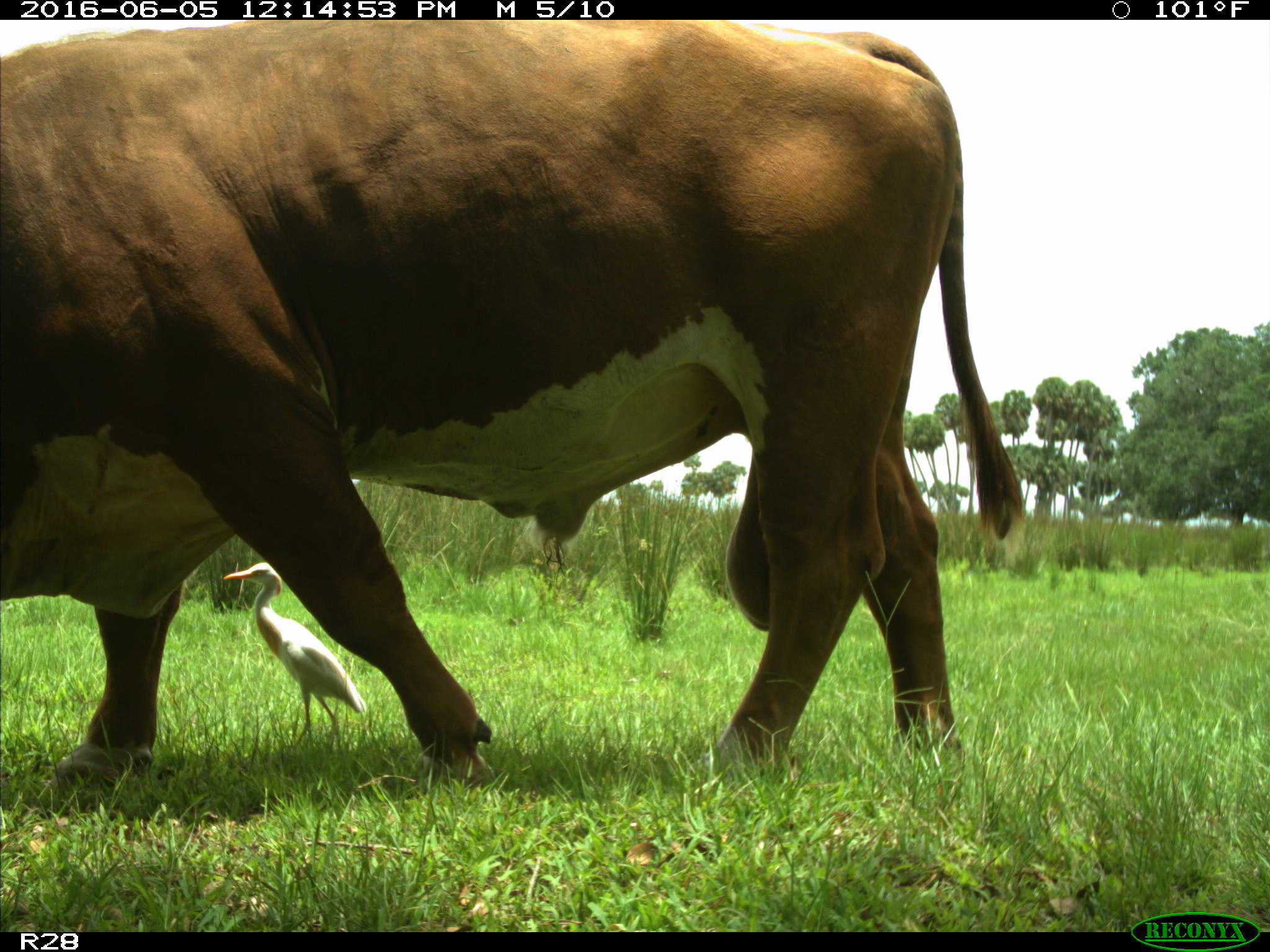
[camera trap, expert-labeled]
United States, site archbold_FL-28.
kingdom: Animalia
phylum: Chordata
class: Mammalia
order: Artiodactyla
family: Bovidae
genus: Bos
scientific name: Bos taurus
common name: domestic cow